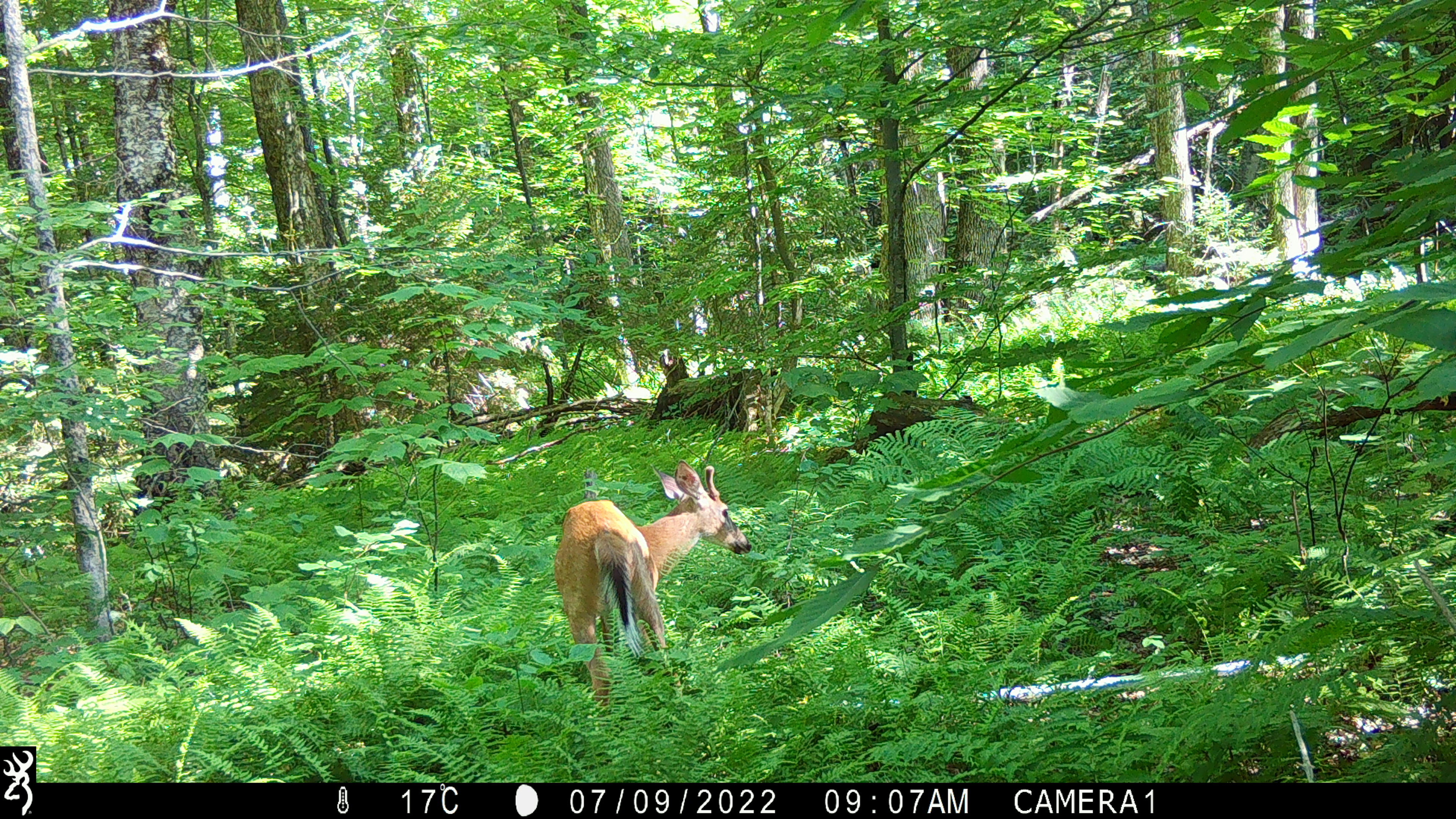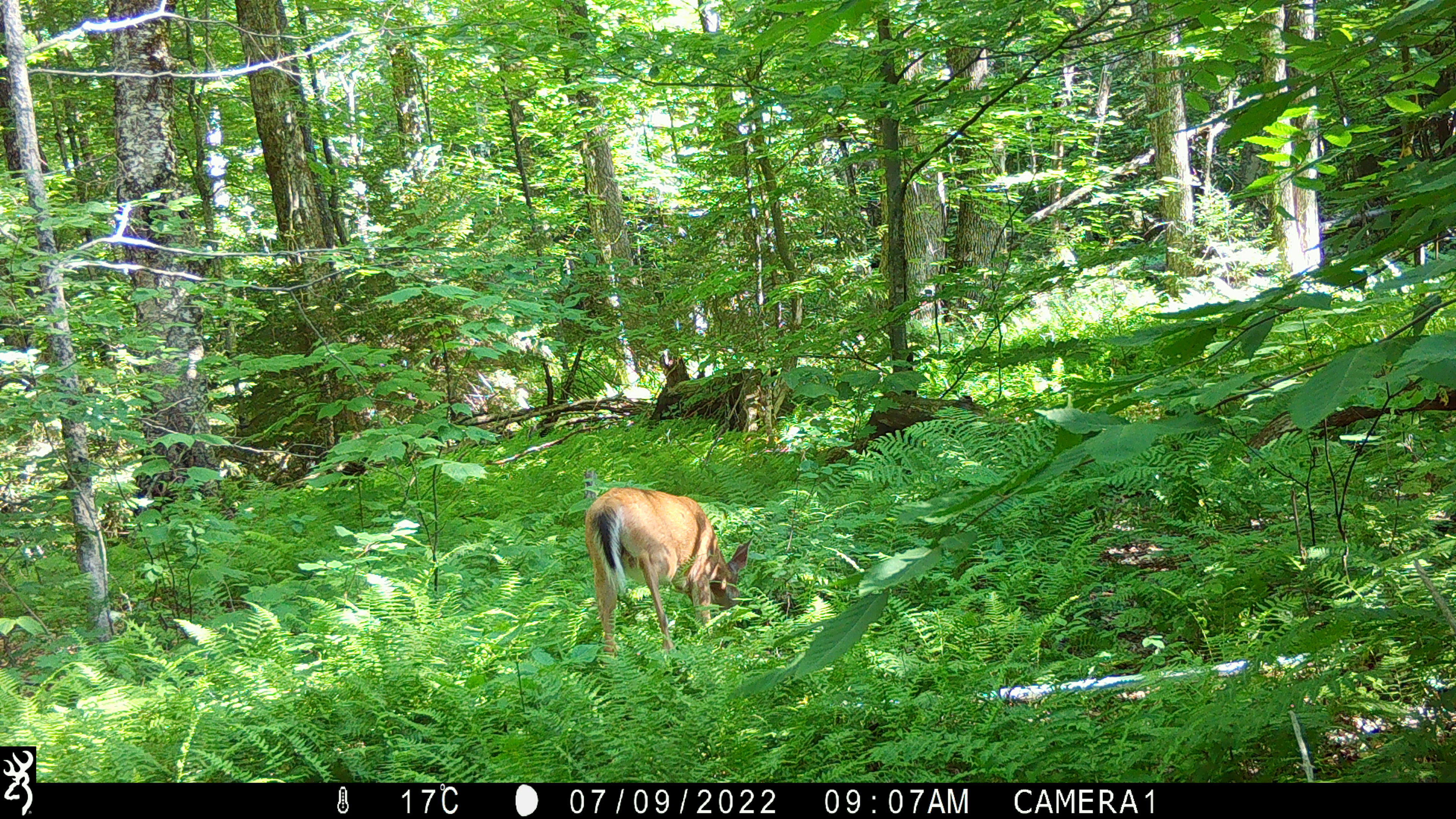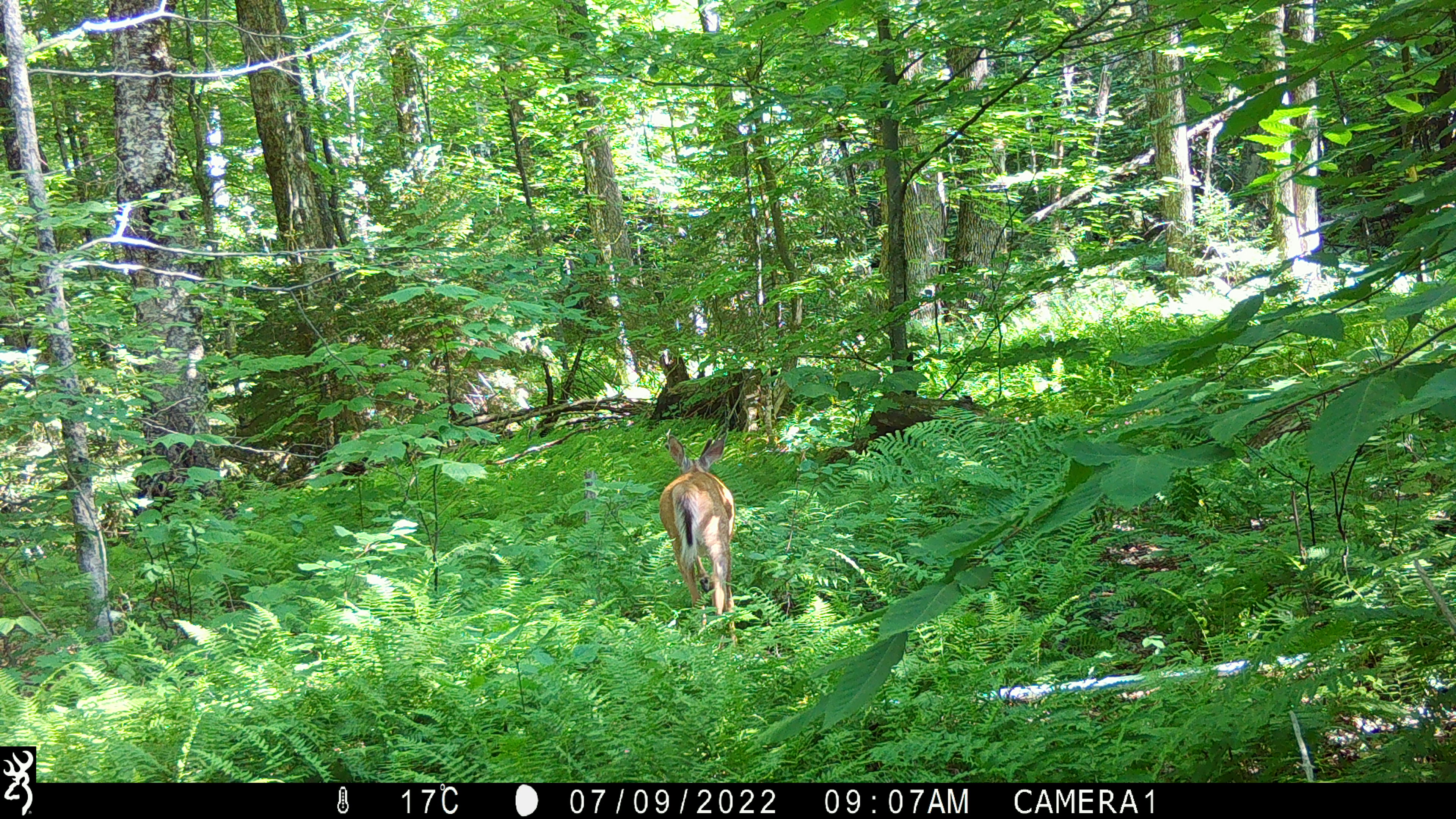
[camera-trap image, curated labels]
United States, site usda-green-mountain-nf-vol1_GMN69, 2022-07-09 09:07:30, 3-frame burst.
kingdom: Animalia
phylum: Chordata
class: Mammalia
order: Artiodactyla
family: Cervidae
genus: Odocoileus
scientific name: Odocoileus virginianus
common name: white-tailed deer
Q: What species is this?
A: White-tailed deer (Odocoileus virginianus).